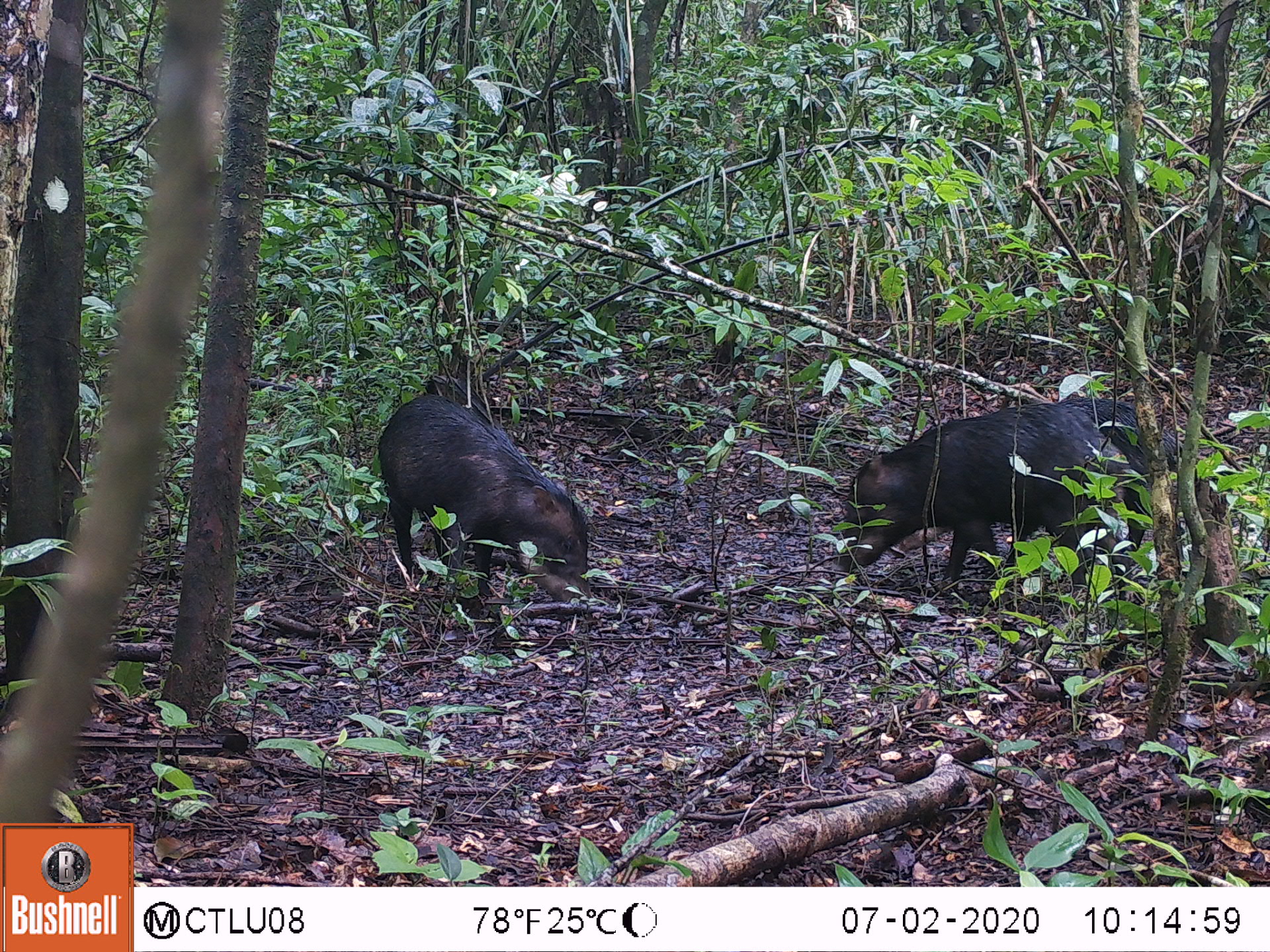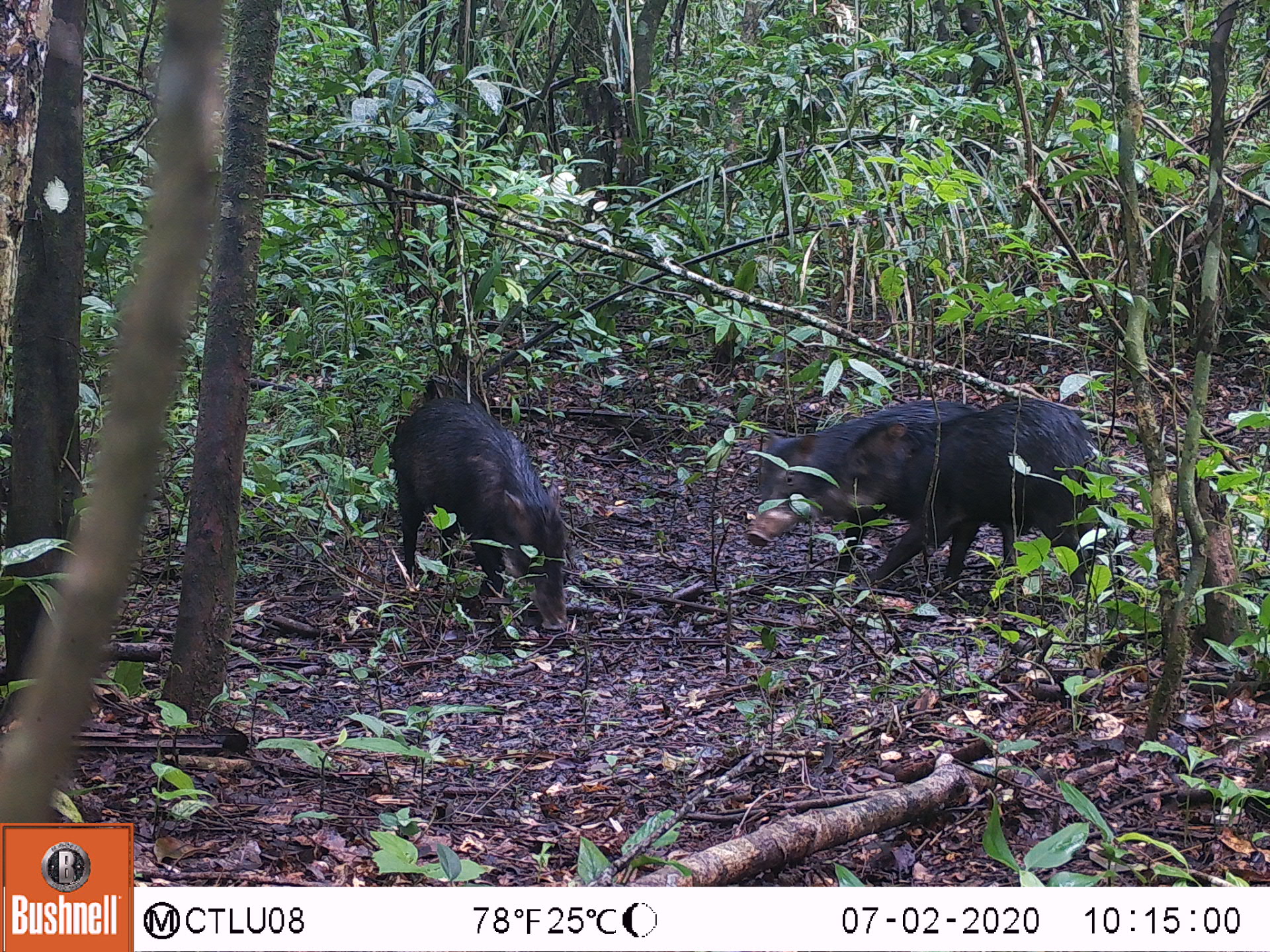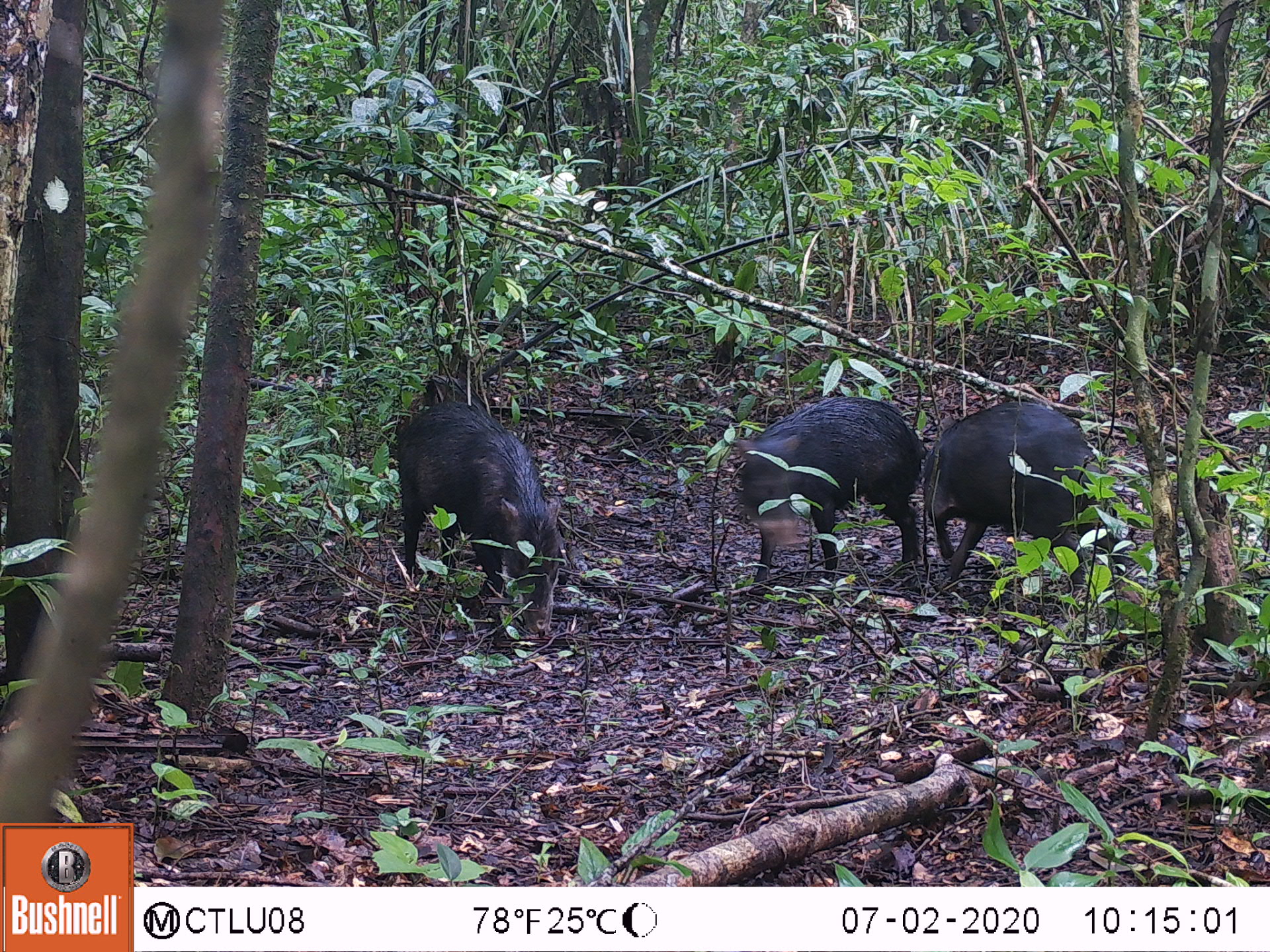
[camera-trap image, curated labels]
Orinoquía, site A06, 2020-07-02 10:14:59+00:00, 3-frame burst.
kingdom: Animalia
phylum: Chordata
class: Mammalia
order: Artiodactyla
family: Tayassuidae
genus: Tayassu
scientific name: Tayassu pecari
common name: white-lipped peccary